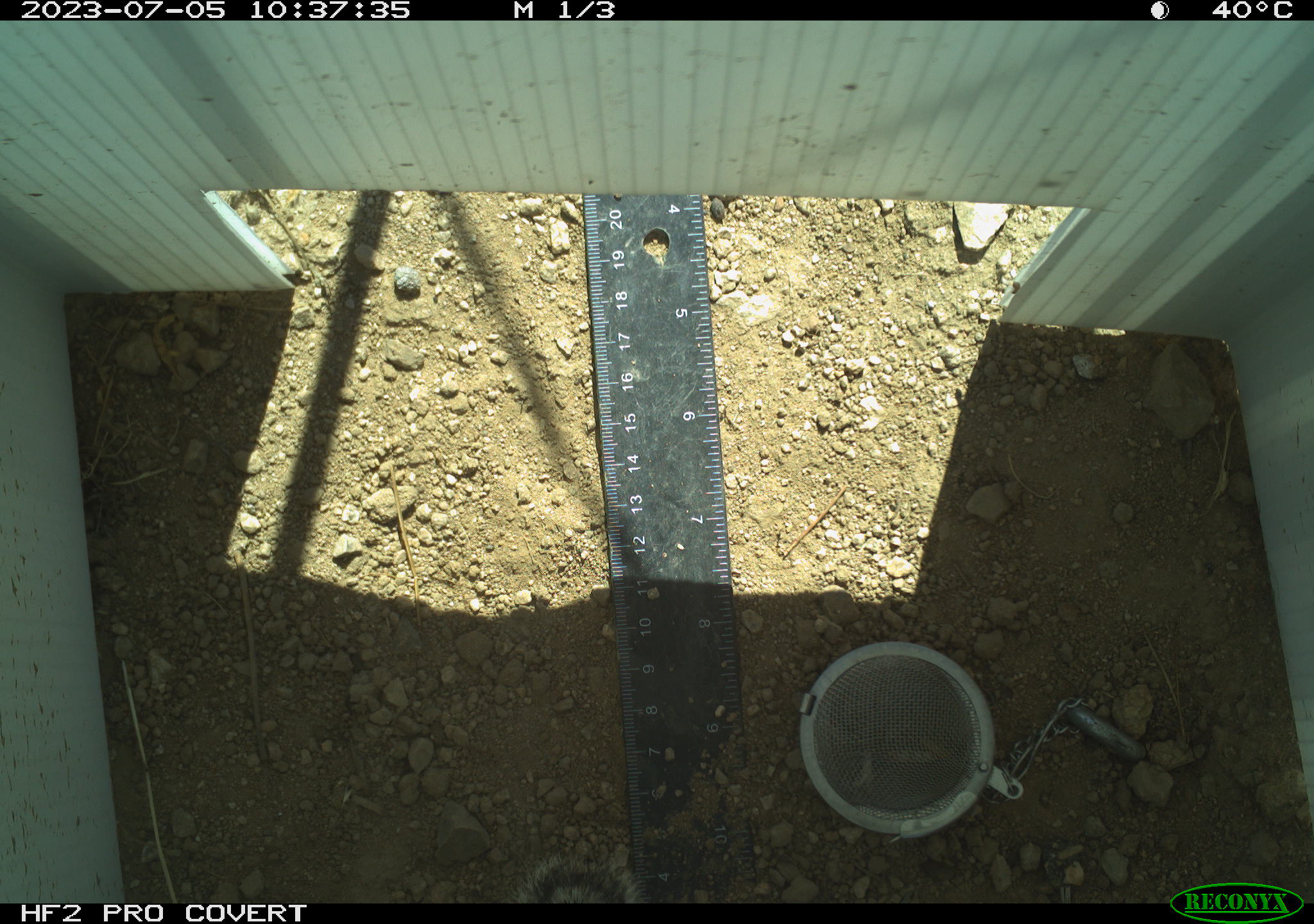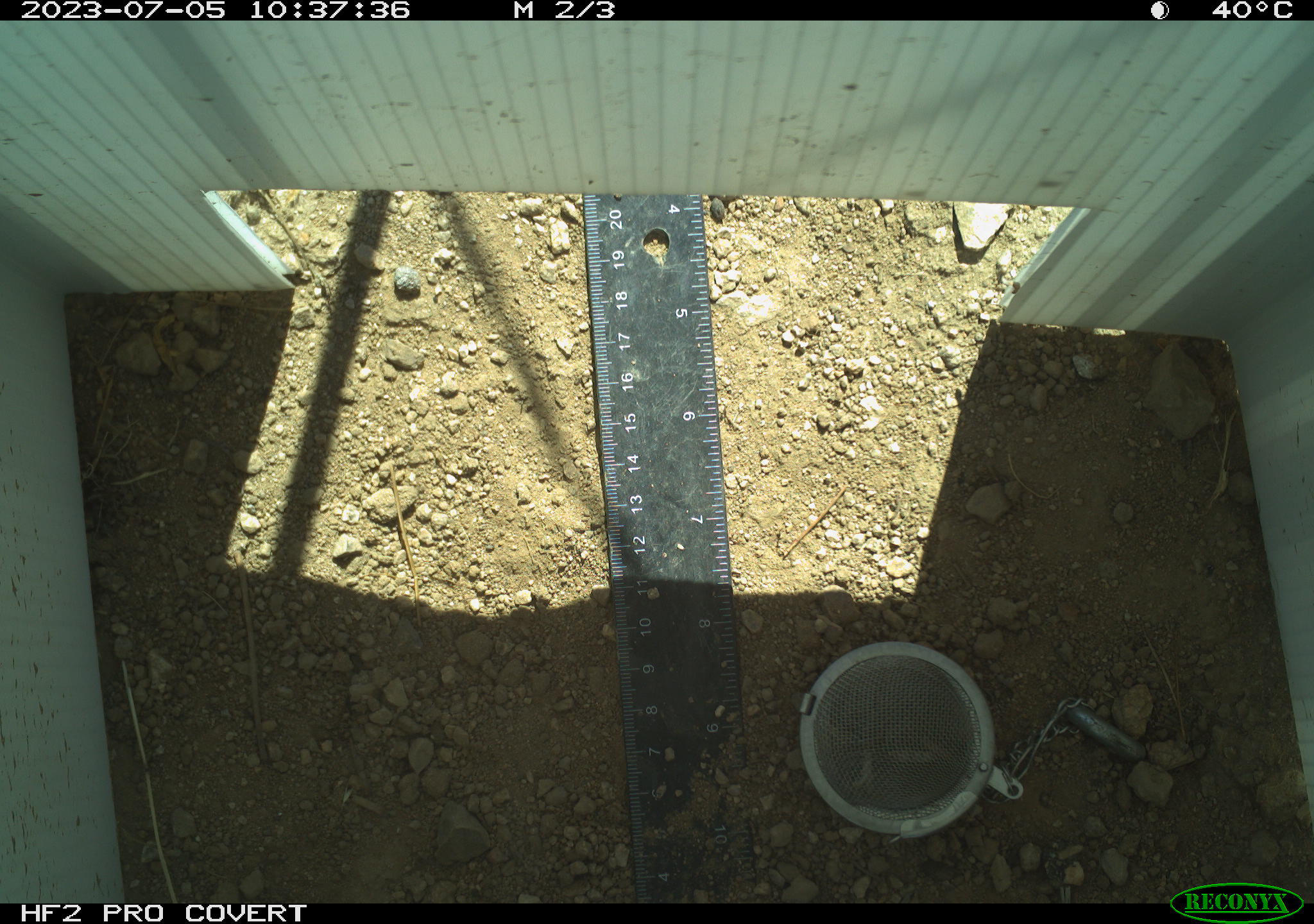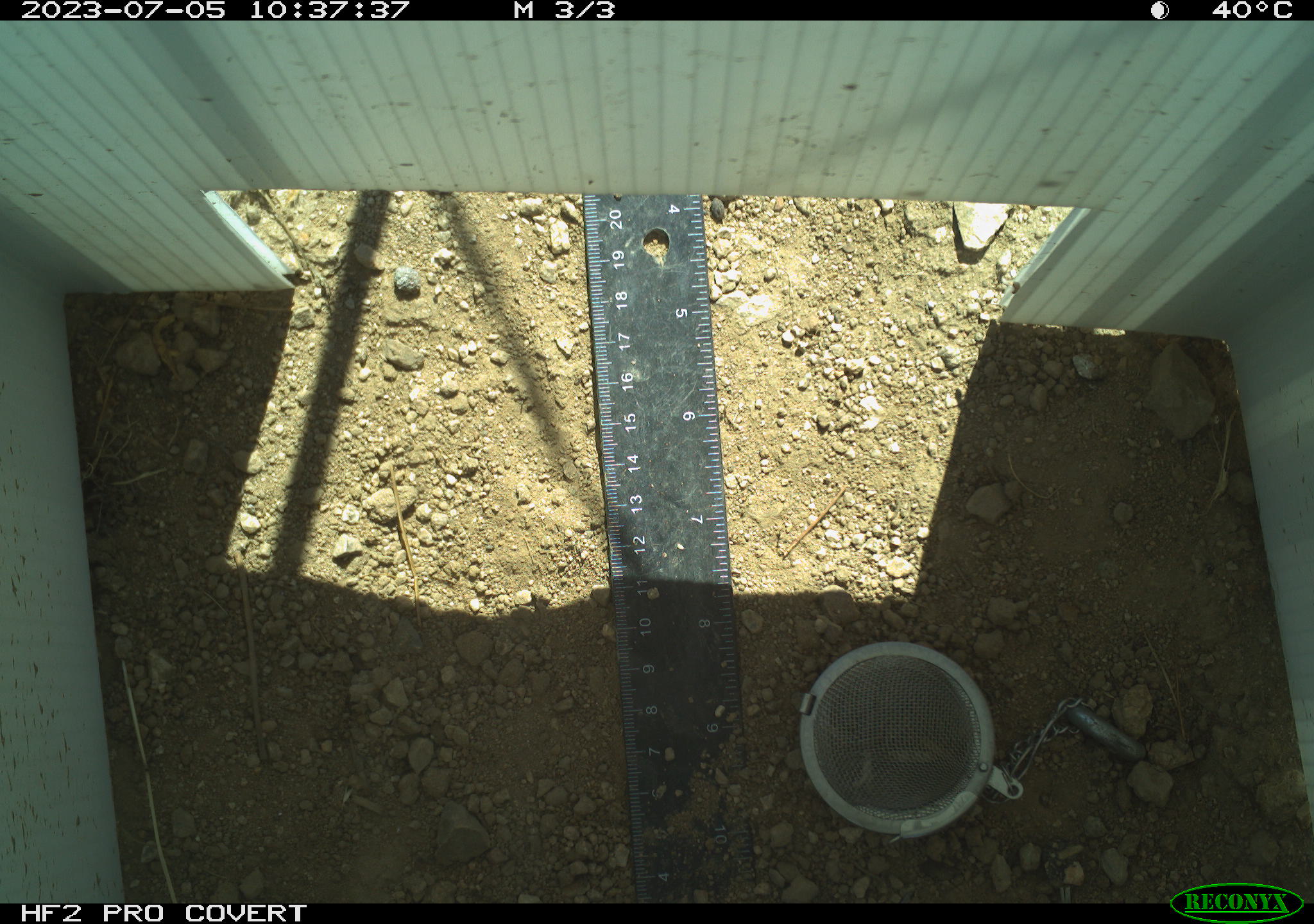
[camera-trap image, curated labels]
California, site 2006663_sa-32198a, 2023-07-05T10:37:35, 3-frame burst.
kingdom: Animalia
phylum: Chordata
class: Mammalia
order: Rodentia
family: Sciuridae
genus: Ammospermophilus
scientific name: Ammospermophilus leucurus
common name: white-tailed antelope squirrel